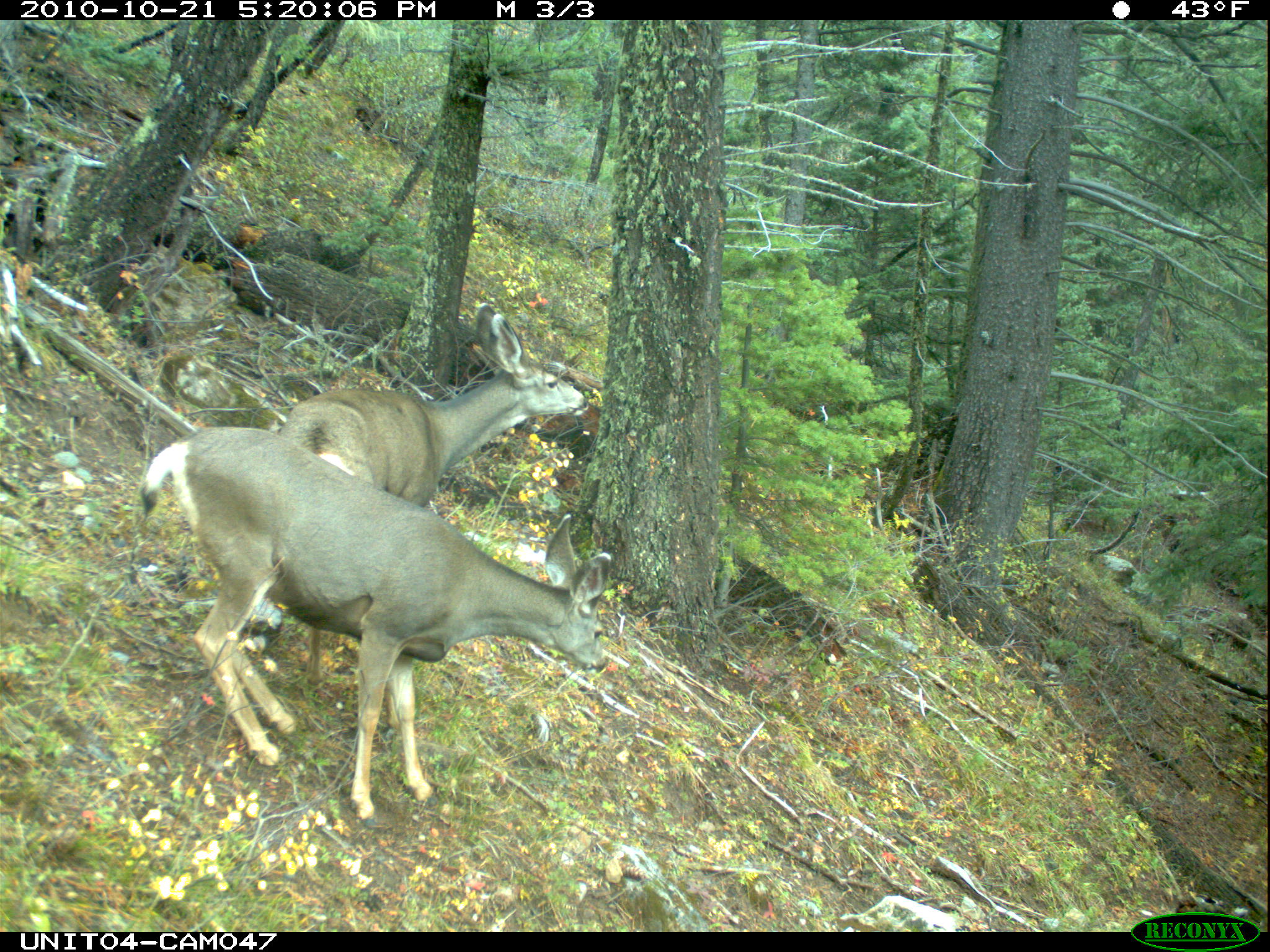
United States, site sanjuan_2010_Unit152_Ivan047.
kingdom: Animalia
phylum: Chordata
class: Mammalia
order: Artiodactyla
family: Cervidae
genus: Odocoileus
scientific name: Odocoileus hemionus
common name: mule deer